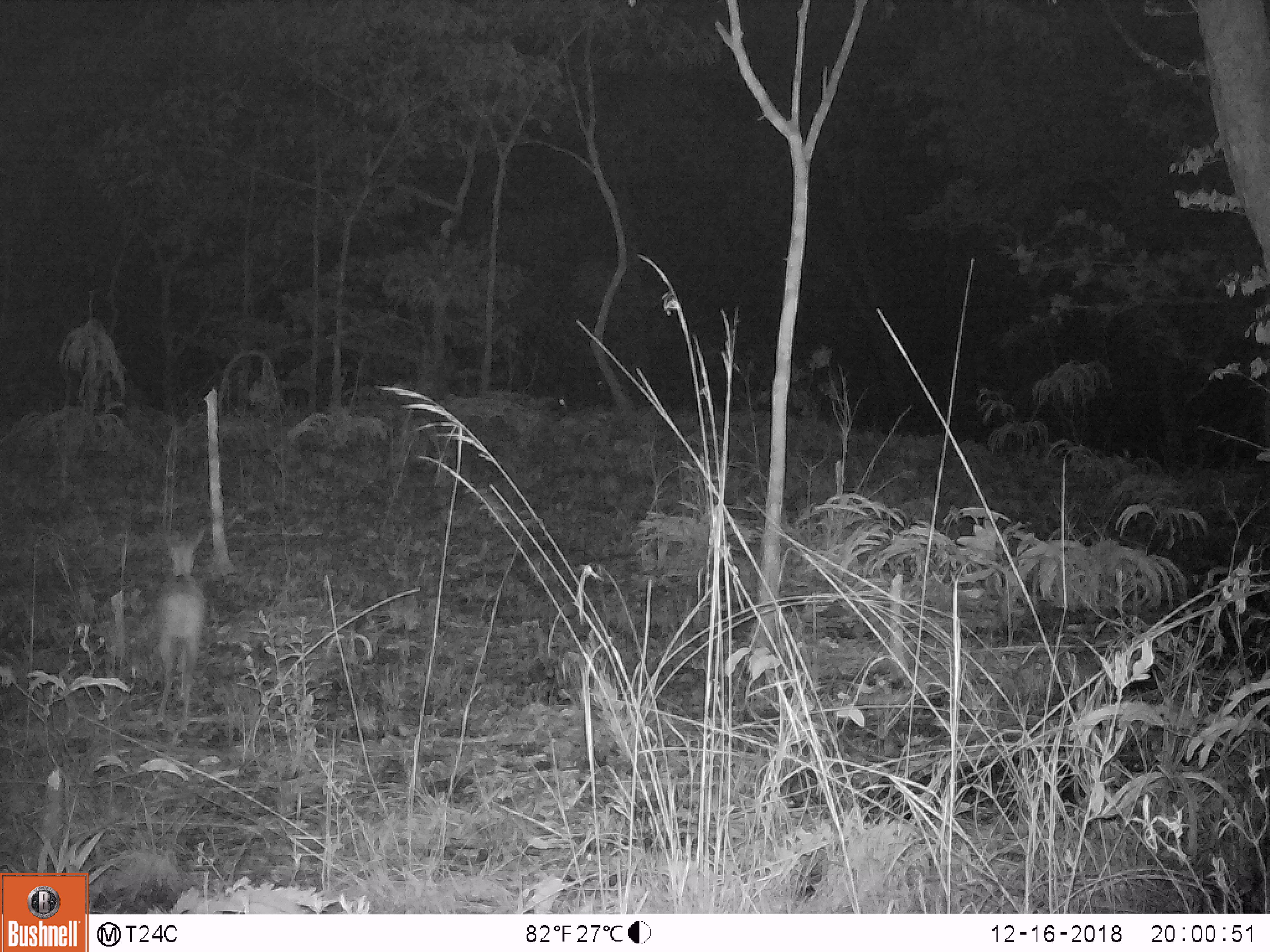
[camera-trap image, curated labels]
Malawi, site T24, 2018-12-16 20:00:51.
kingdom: Animalia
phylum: Chordata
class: Mammalia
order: Artiodactyla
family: Bovidae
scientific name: Antilopinae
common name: small antelope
Small antelope (Antilopinae), count 1.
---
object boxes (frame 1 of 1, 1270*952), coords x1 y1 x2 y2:
small antelope: 142 520 217 741